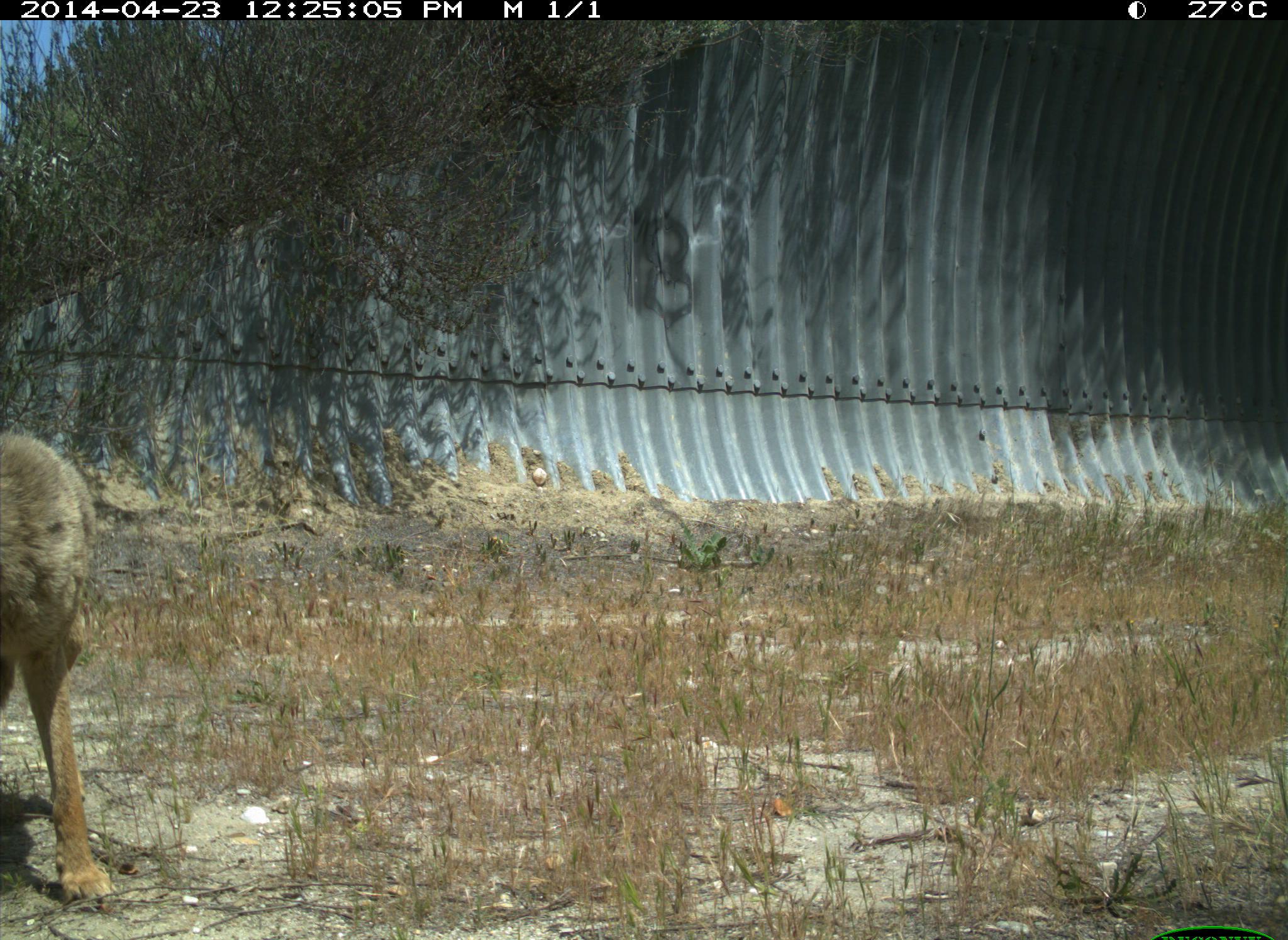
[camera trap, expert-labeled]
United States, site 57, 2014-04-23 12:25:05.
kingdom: Animalia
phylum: Chordata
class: Mammalia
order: Carnivora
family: Canidae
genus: Canis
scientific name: Canis latrans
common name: coyote